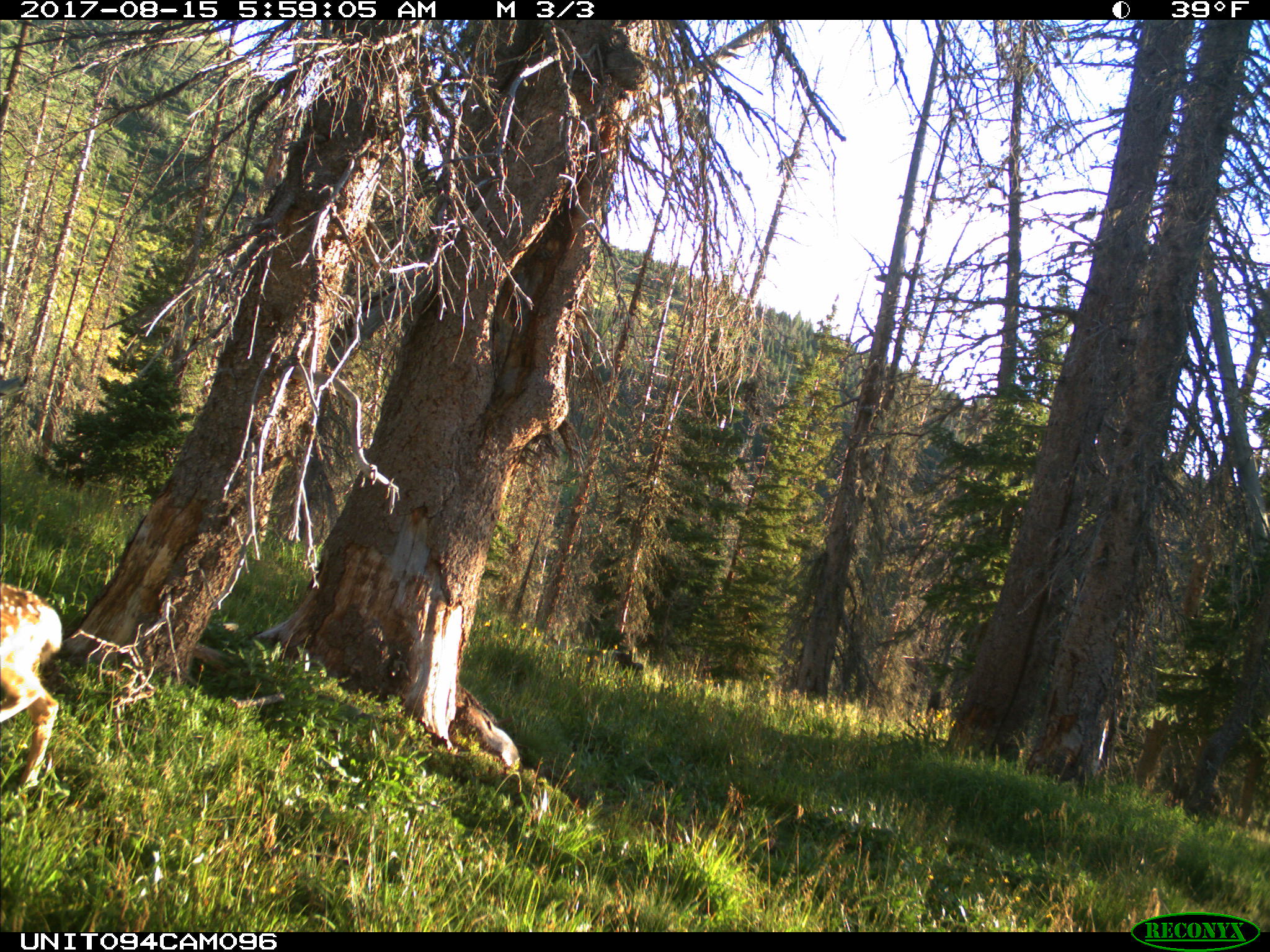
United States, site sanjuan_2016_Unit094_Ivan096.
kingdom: Animalia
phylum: Chordata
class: Mammalia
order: Artiodactyla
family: Cervidae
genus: Odocoileus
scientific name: Odocoileus hemionus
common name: mule deer